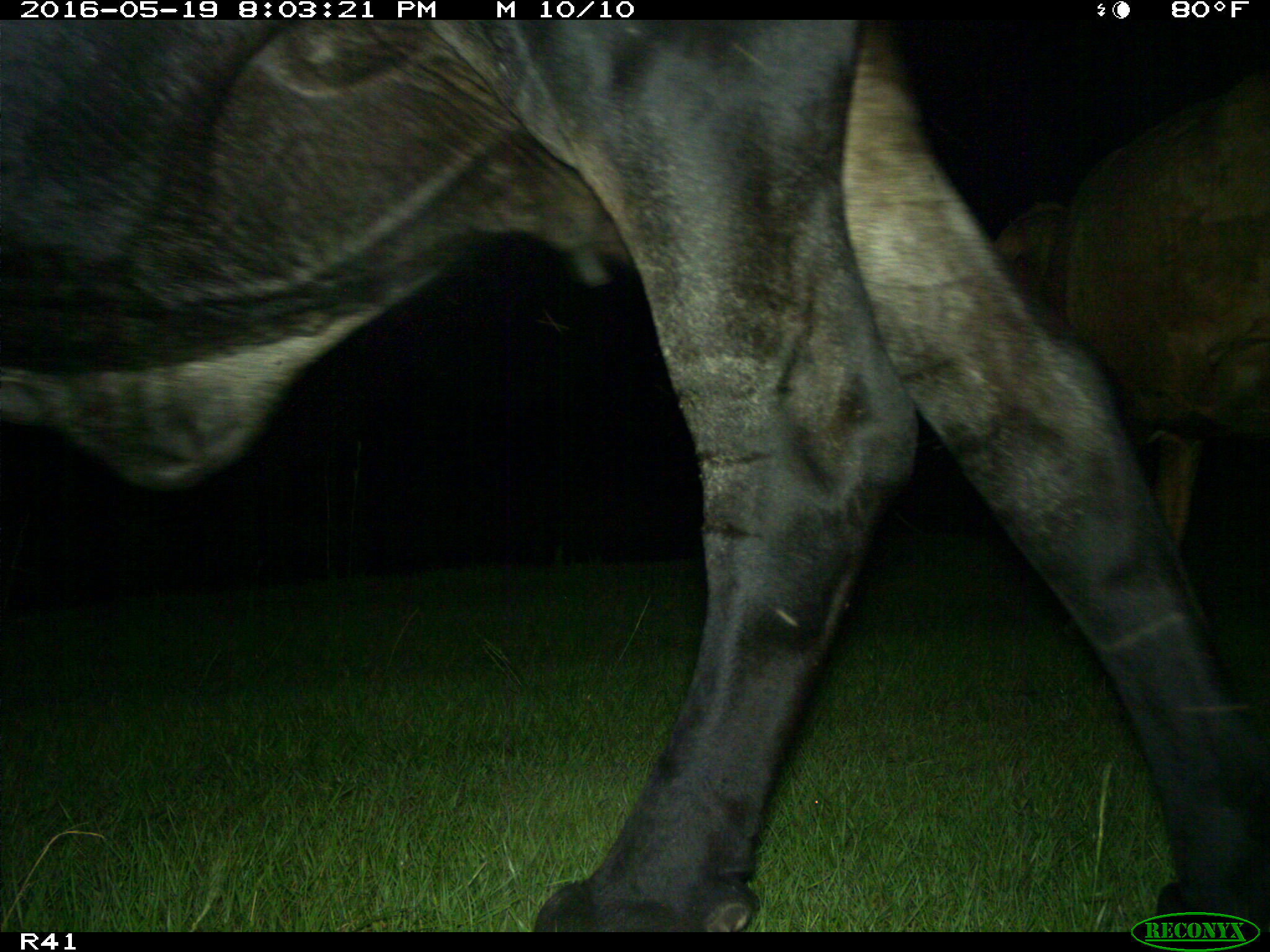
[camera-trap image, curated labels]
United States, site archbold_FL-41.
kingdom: Animalia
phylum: Chordata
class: Mammalia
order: Artiodactyla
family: Bovidae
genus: Bos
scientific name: Bos taurus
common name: domestic cow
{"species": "Bos taurus (domestic cow)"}